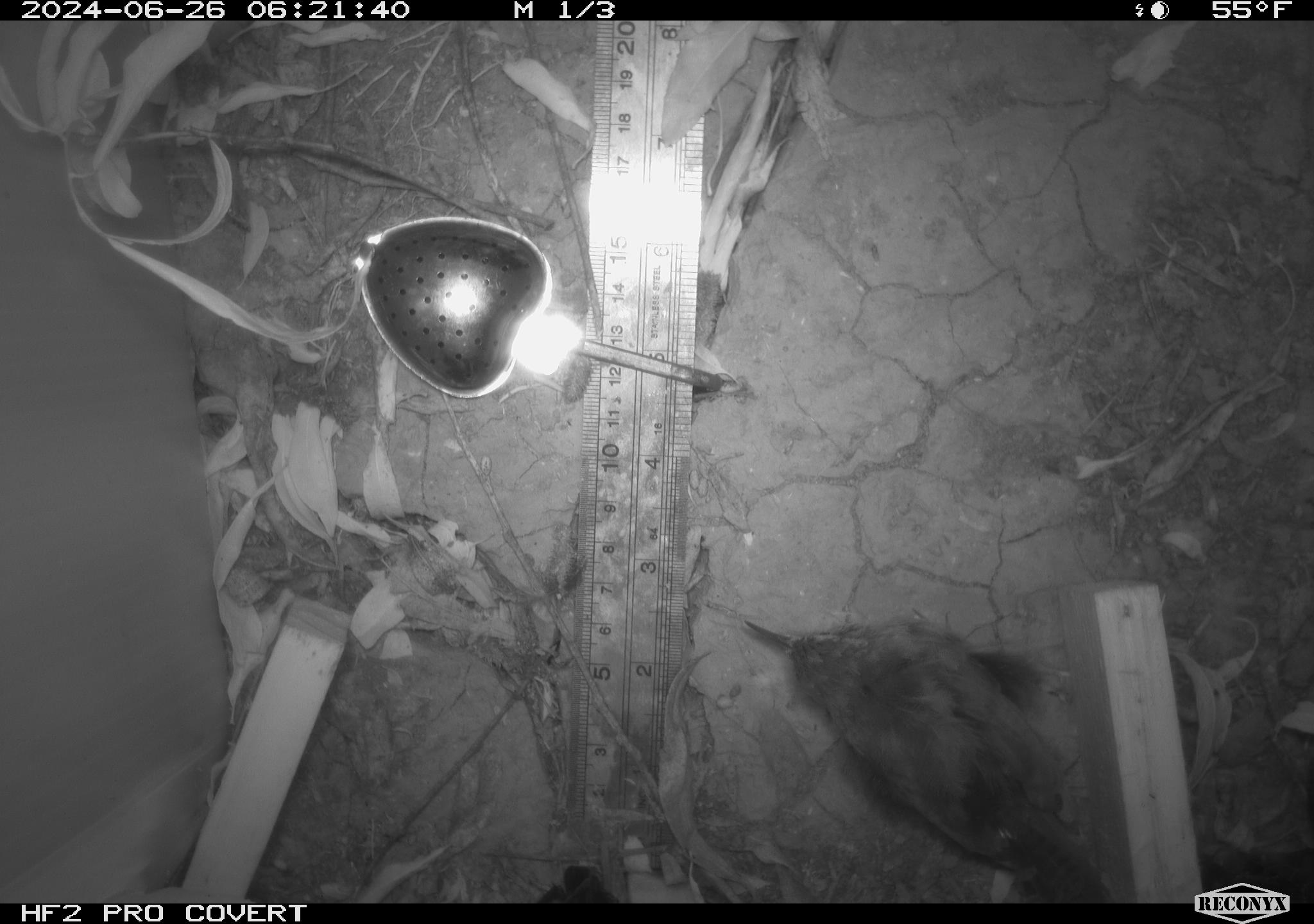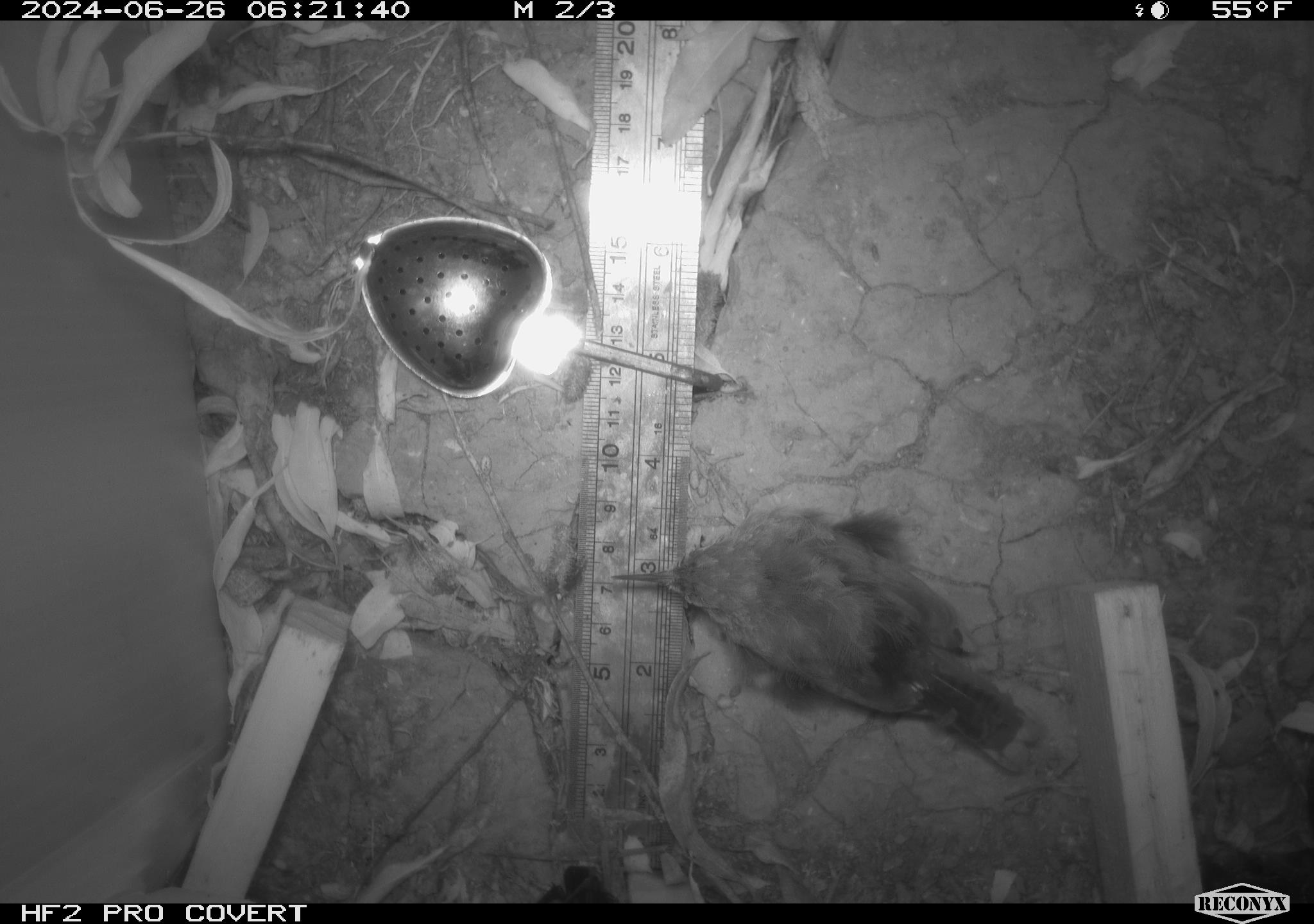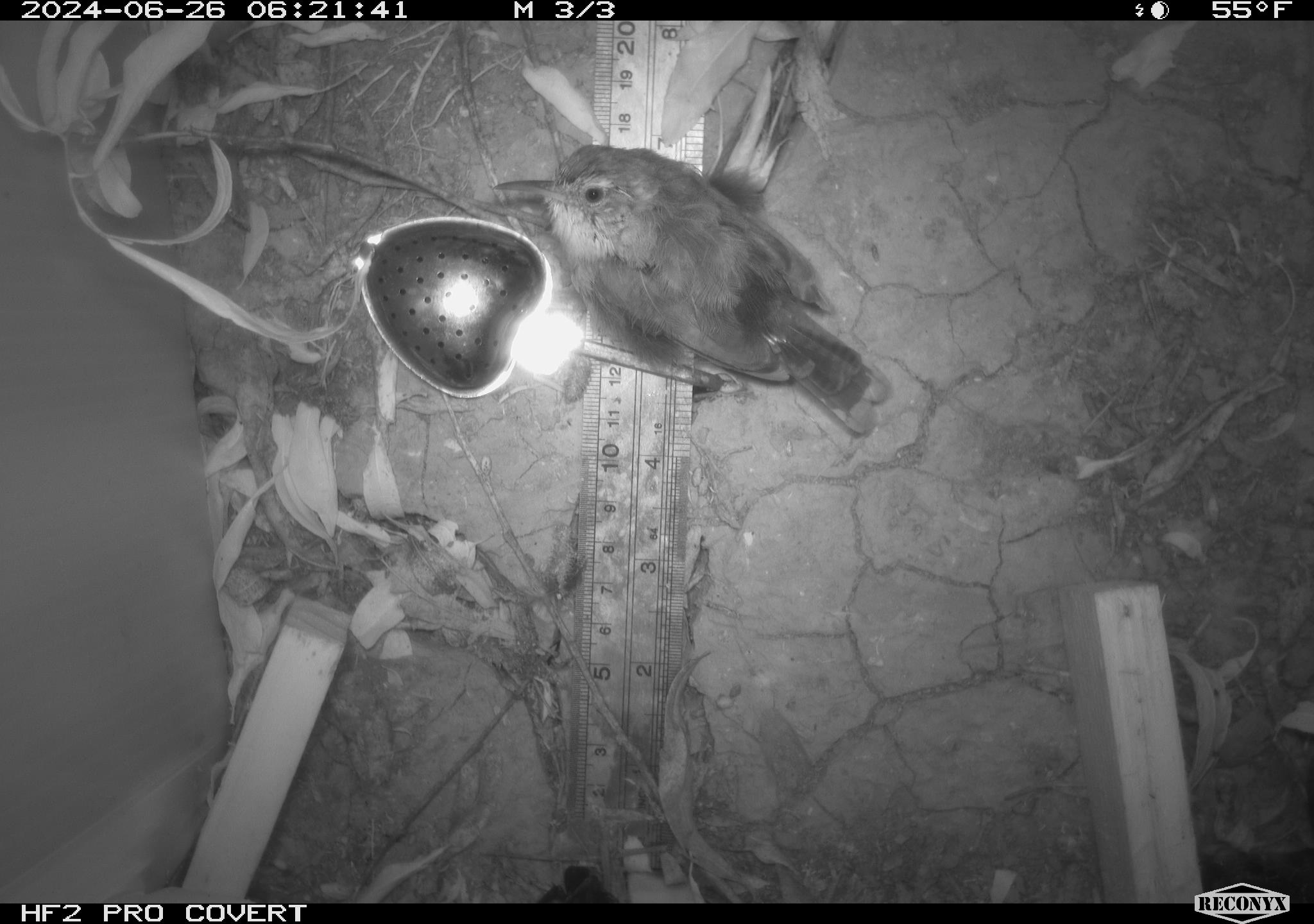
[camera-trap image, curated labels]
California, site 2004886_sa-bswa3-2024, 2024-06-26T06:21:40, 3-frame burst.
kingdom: Animalia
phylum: Chordata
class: Aves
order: Passeriformes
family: Troglodytidae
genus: Thryomanes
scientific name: Thryomanes bewickii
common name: bewick's wren